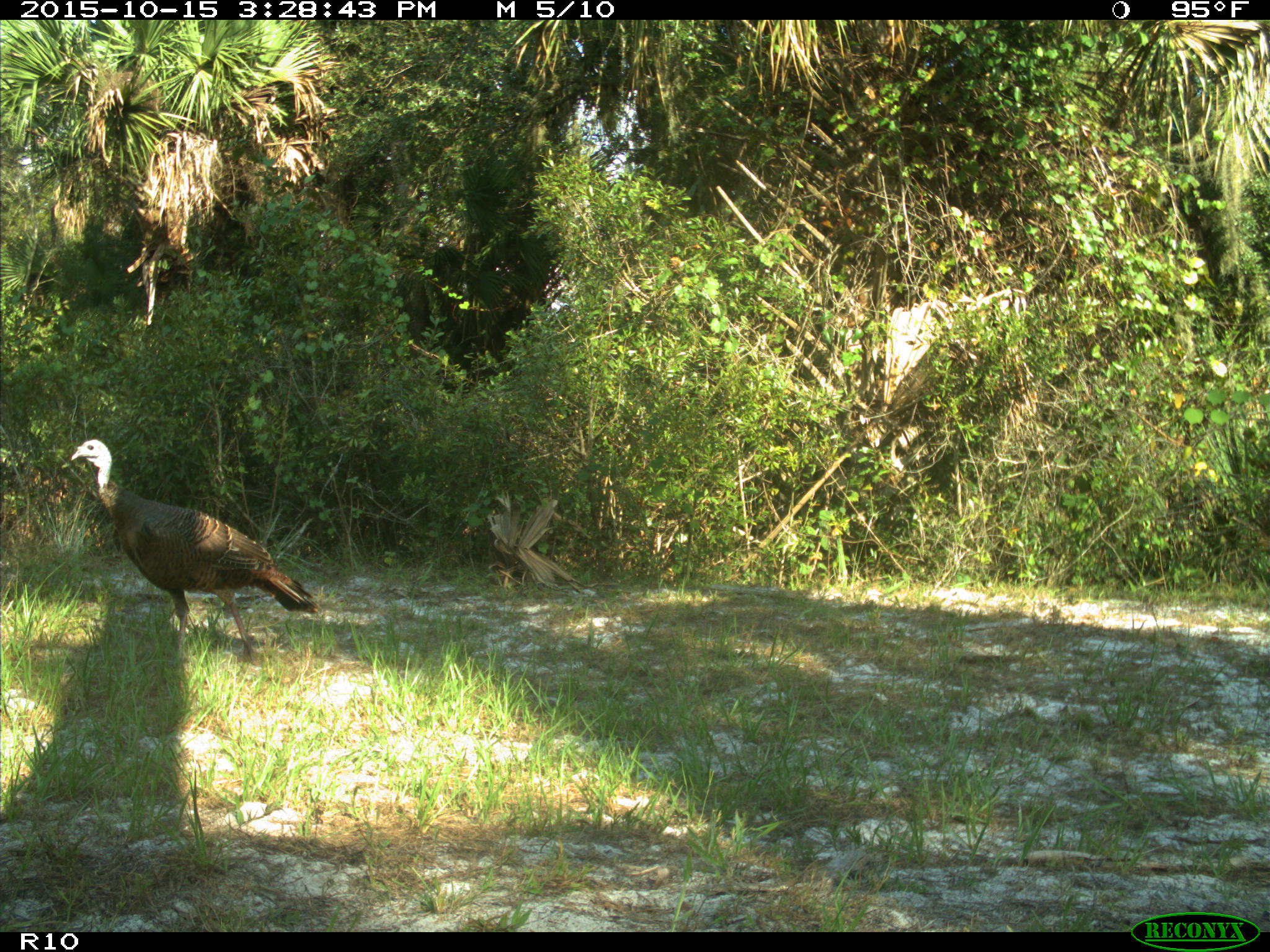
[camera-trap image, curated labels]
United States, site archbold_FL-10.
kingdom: Animalia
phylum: Chordata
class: Aves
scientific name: Aves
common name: birds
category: unidentified bird